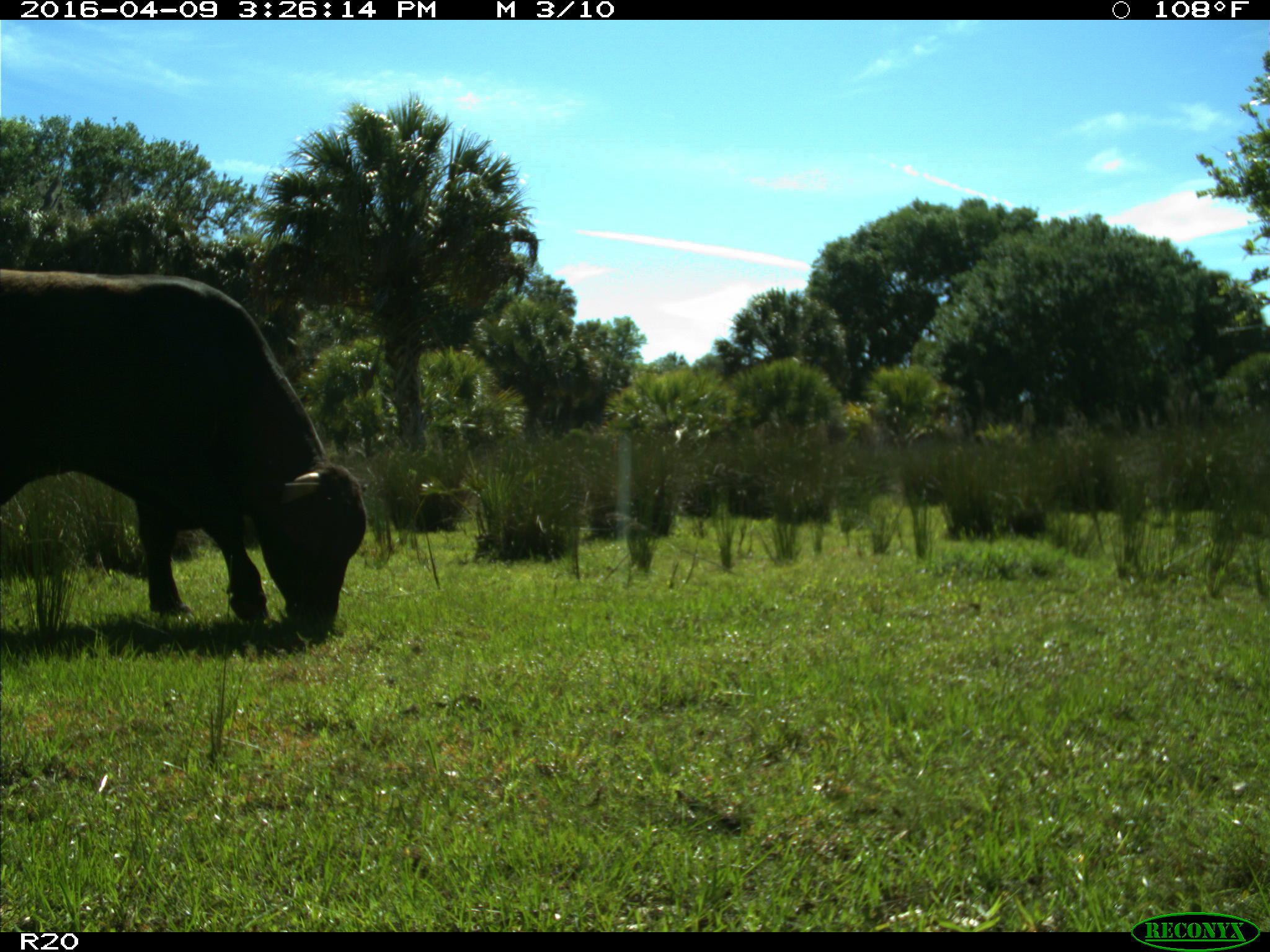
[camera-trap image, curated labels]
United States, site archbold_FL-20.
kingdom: Animalia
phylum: Chordata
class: Mammalia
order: Artiodactyla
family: Bovidae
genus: Bos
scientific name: Bos taurus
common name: domestic cow